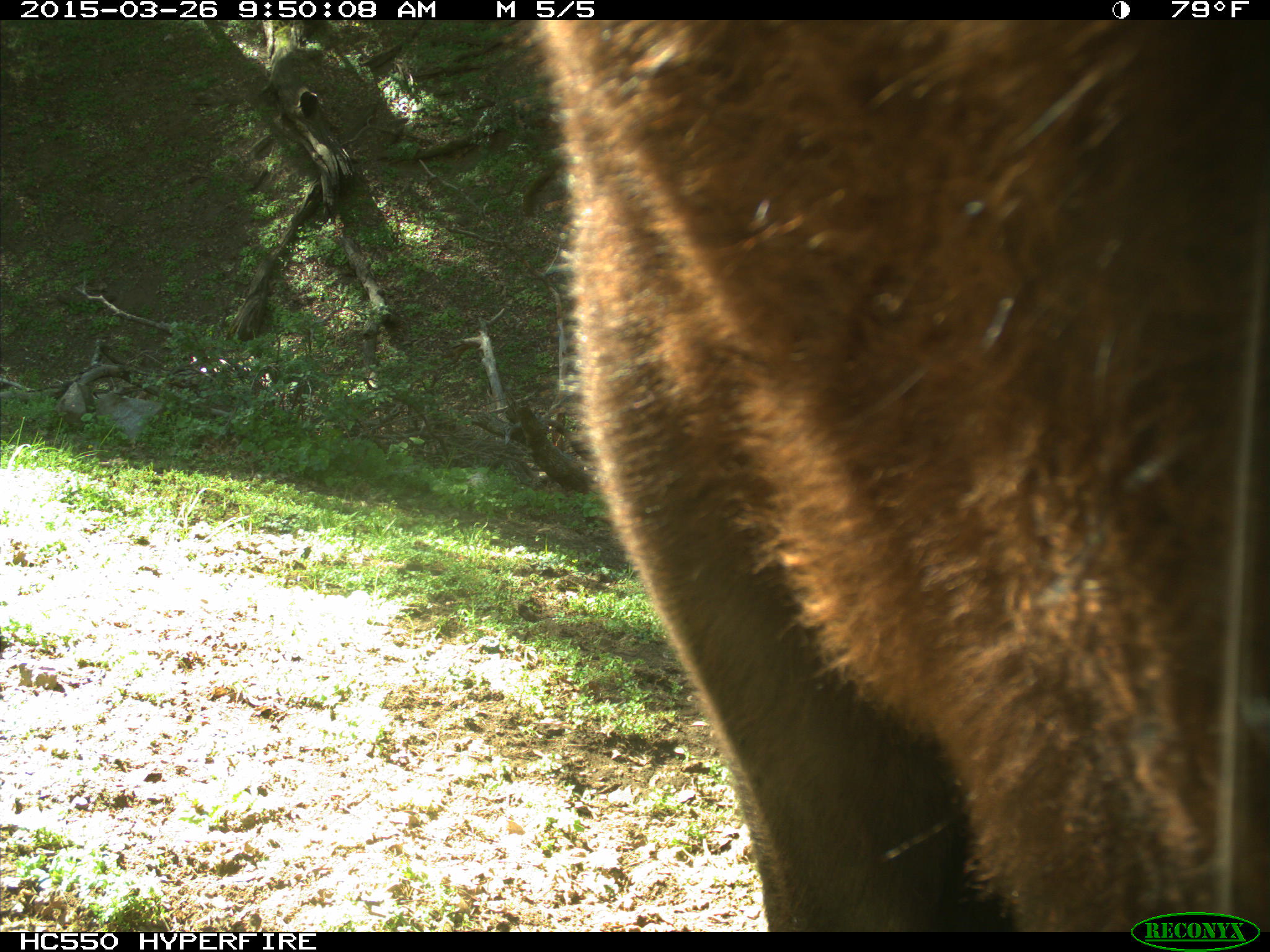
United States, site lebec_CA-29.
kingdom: Animalia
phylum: Chordata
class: Mammalia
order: Artiodactyla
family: Bovidae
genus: Bos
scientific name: Bos taurus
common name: domestic cow